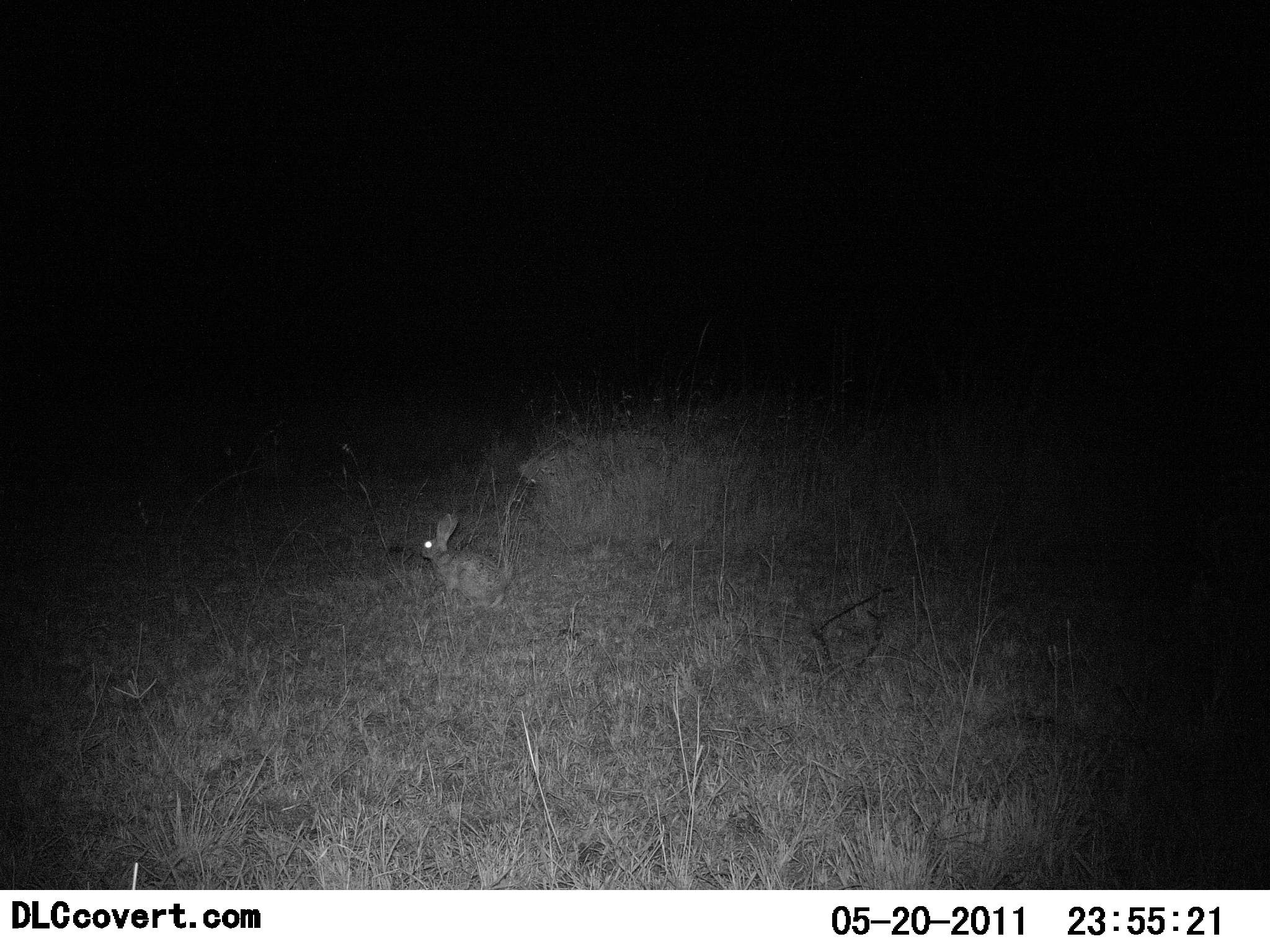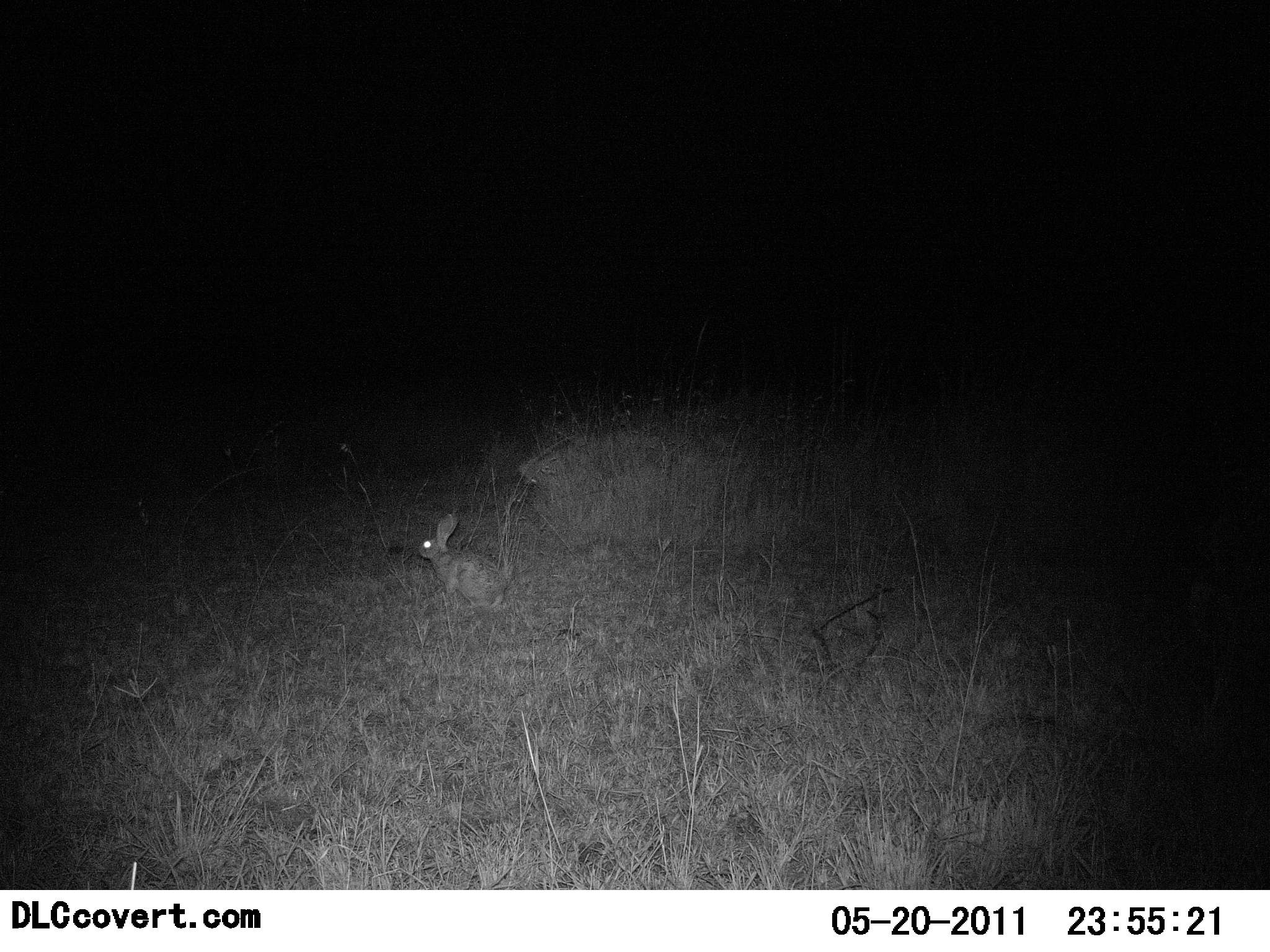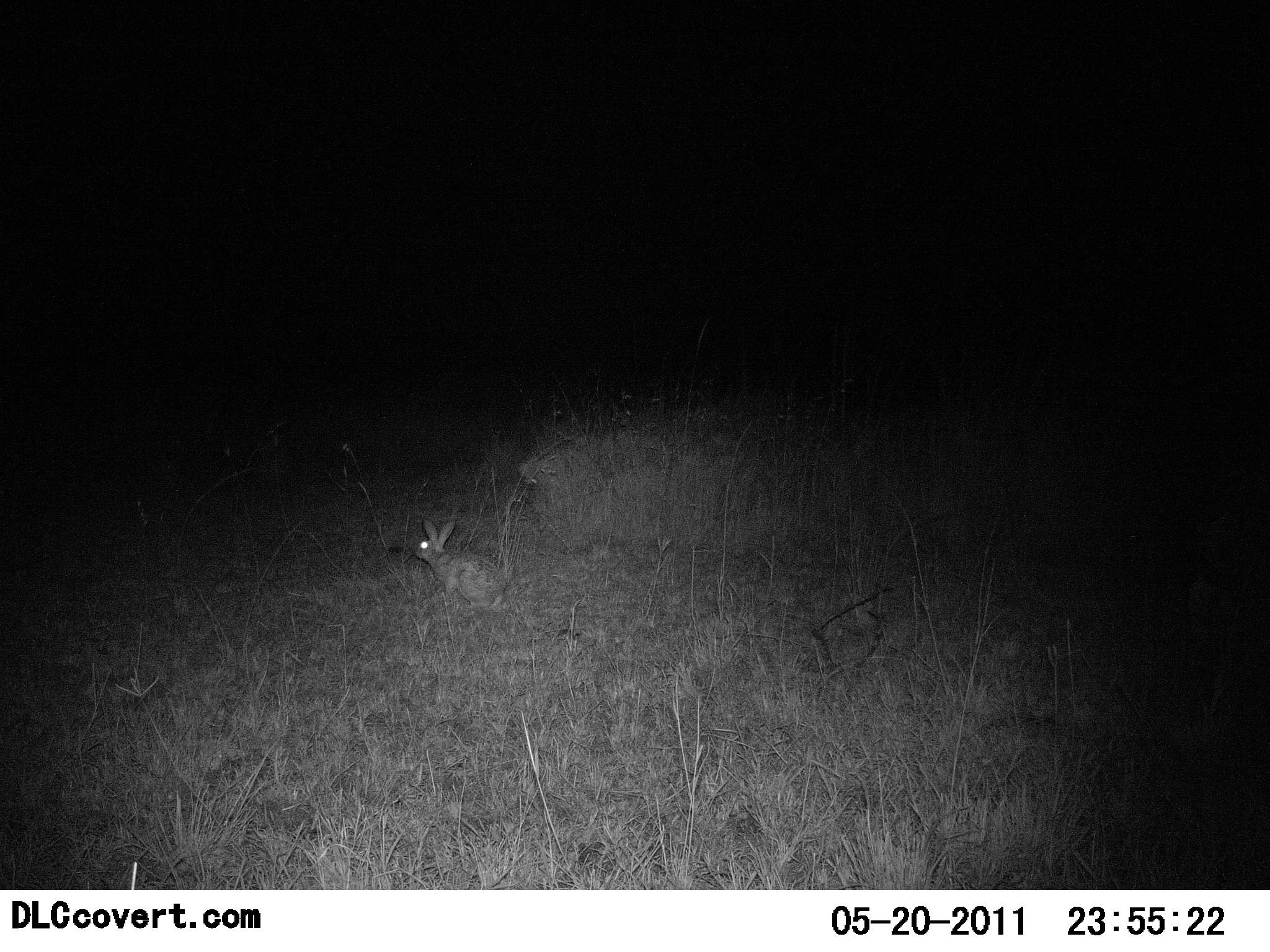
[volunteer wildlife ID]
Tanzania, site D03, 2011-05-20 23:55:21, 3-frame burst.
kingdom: Animalia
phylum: Chordata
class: Mammalia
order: Lagomorpha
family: Leporidae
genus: Lepus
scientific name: Lepus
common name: hare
Hare (Lepus), count 1. Behavior (volunteer vote fractions): standing 85%, resting 15%, moving 0%, interacting 0%. Young present (vote fraction): 0%. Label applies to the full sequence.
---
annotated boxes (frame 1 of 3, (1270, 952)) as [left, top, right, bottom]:
animal: [421, 513, 510, 611]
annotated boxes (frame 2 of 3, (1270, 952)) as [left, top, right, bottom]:
animal: [418, 513, 507, 612]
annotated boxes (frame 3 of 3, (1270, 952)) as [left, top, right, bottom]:
animal: [414, 515, 507, 612]